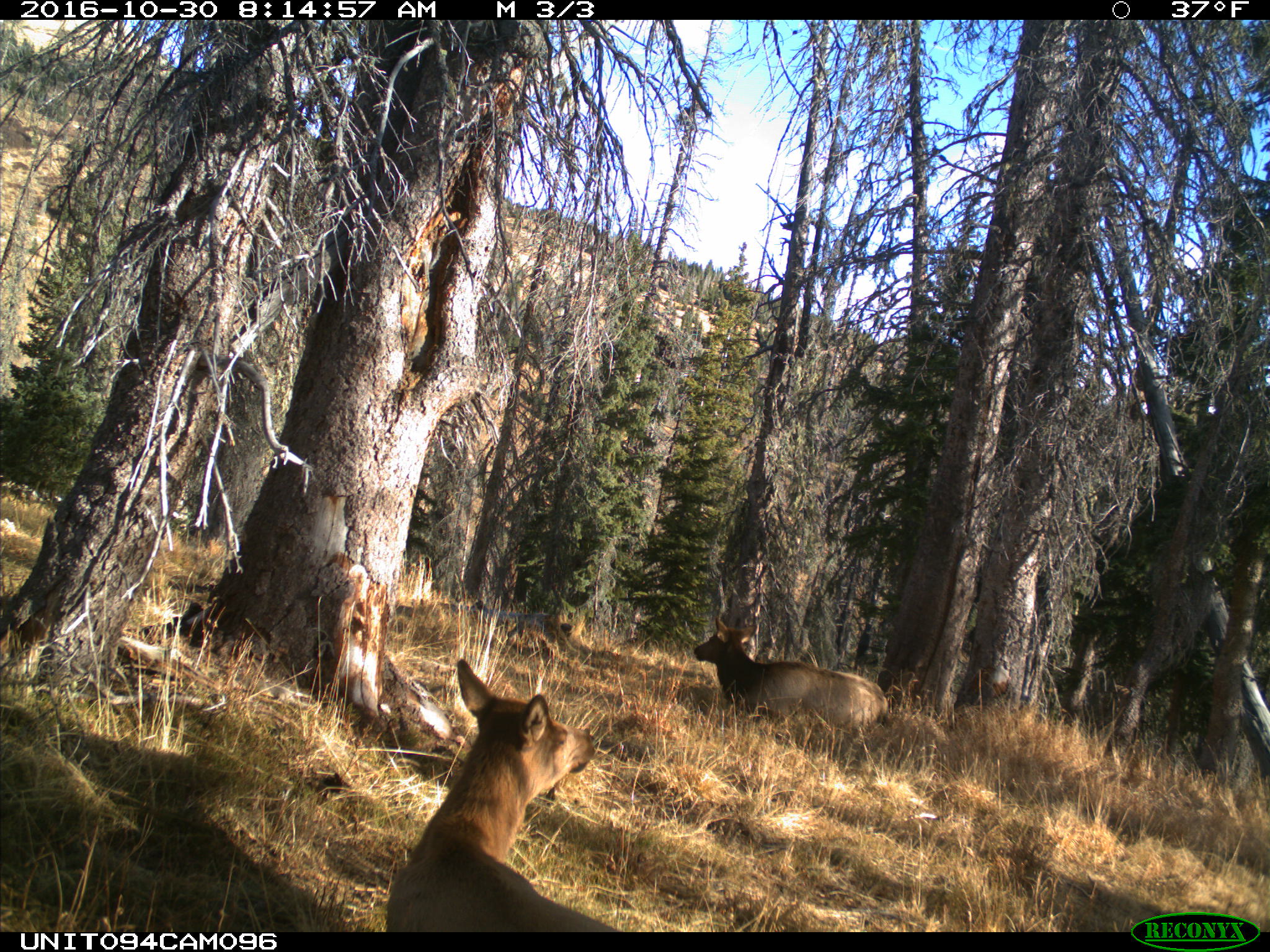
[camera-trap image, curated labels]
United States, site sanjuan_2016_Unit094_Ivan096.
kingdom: Animalia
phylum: Chordata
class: Mammalia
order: Artiodactyla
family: Cervidae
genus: Cervus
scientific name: Cervus elaphus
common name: red deer